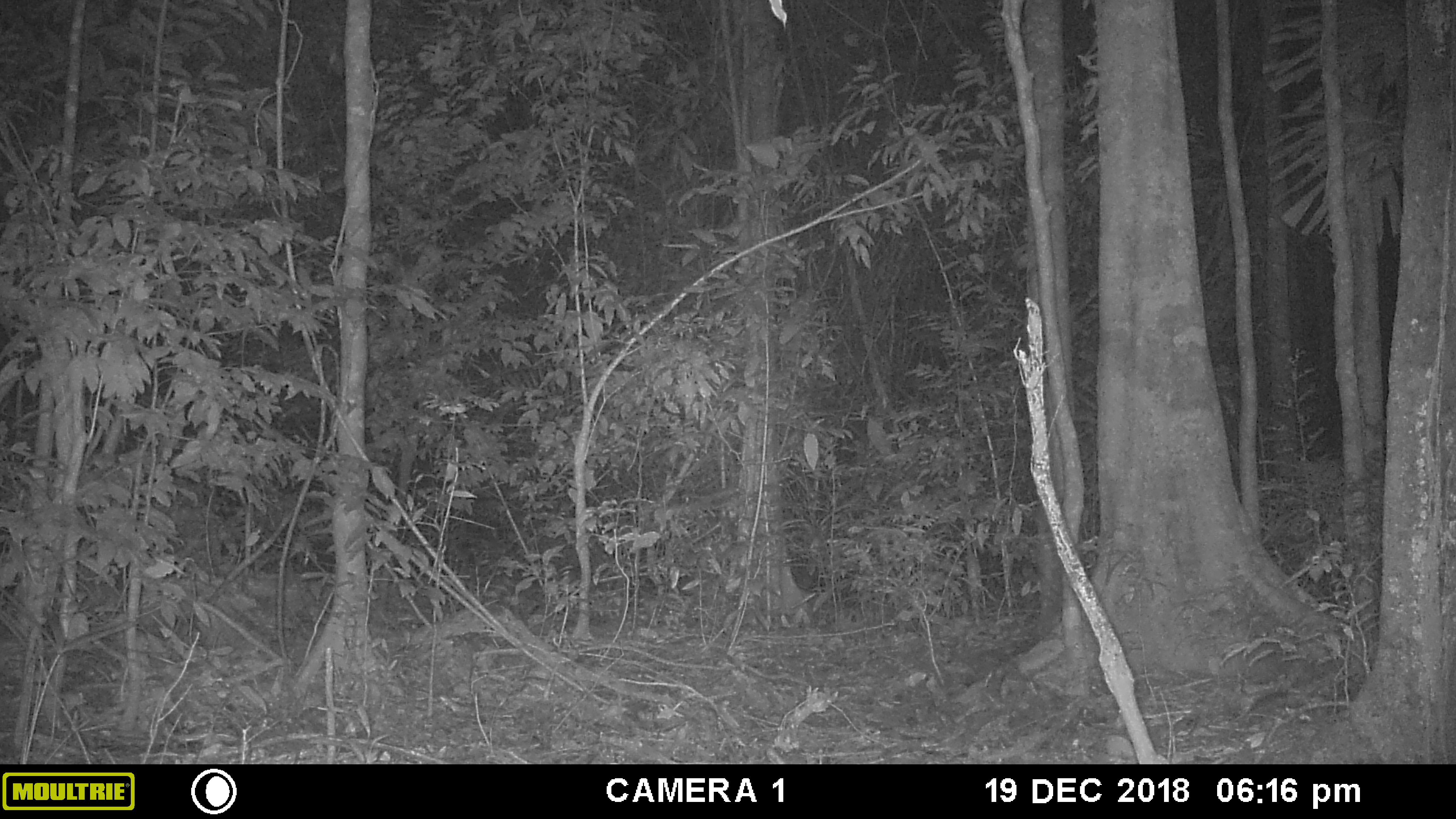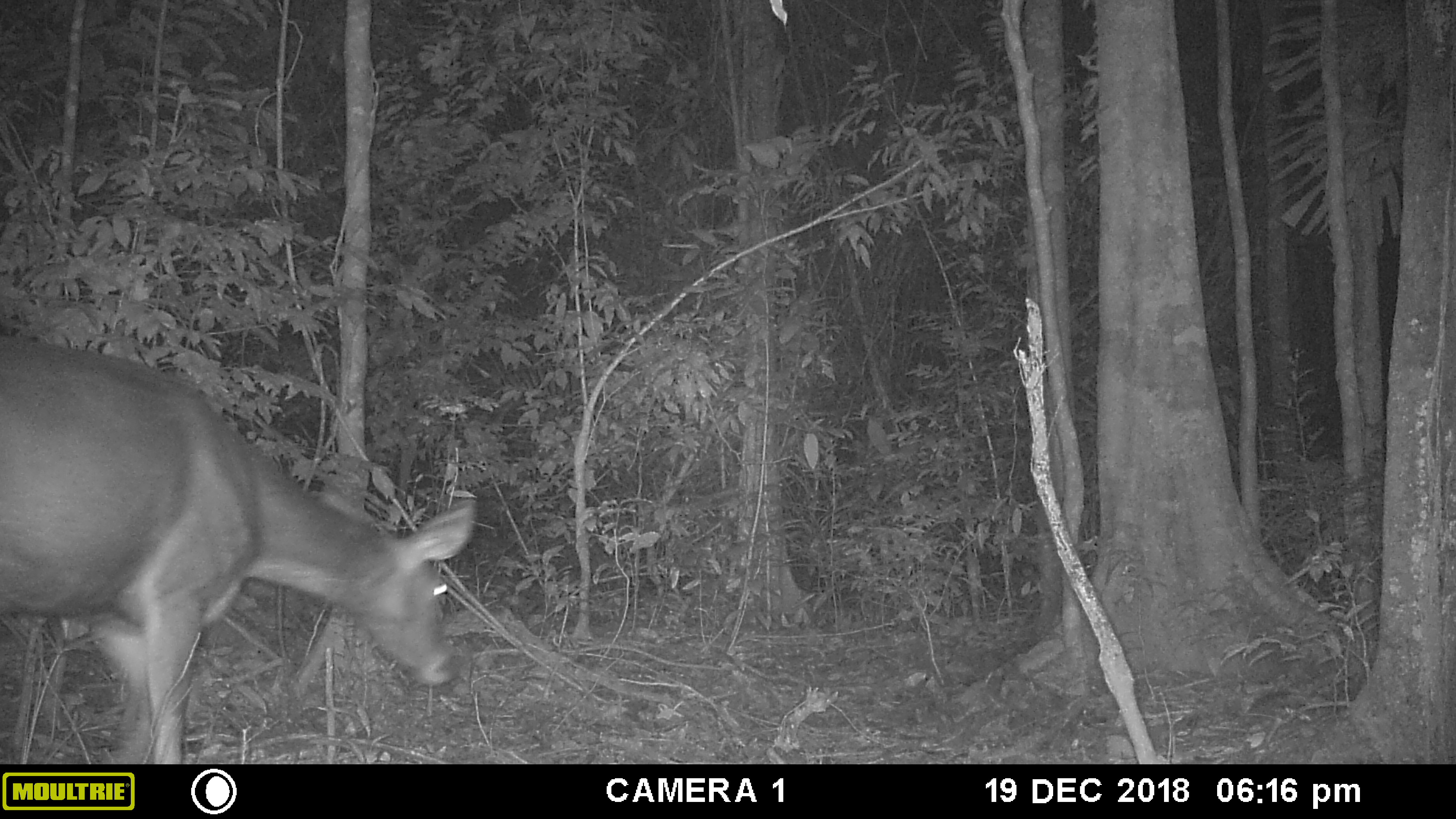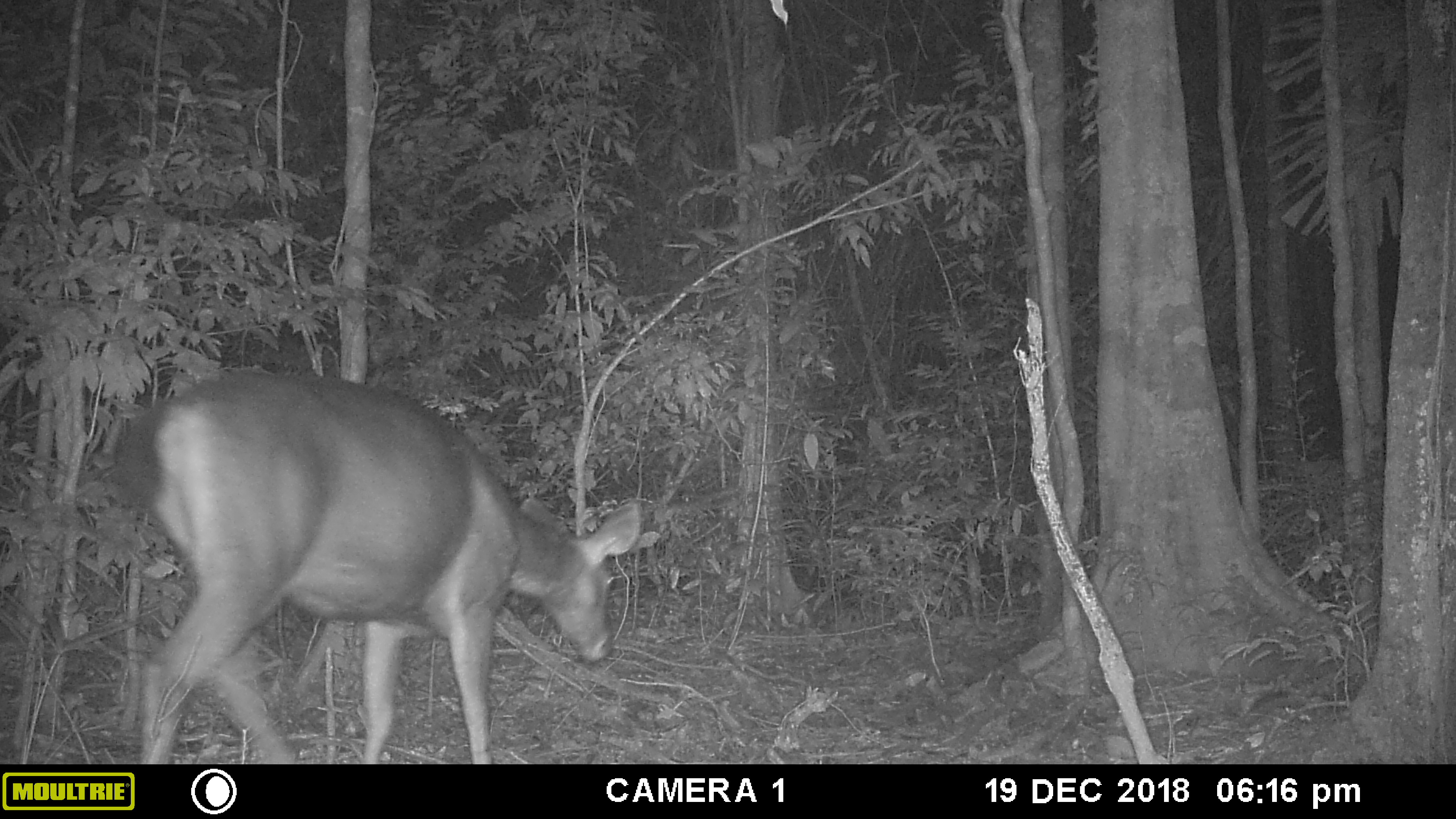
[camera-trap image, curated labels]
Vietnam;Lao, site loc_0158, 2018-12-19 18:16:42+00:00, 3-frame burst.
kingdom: Animalia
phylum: Chordata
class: Mammalia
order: Artiodactyla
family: Cervidae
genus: Rusa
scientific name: Rusa unicolor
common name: sambar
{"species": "sambar (Rusa unicolor)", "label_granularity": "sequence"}